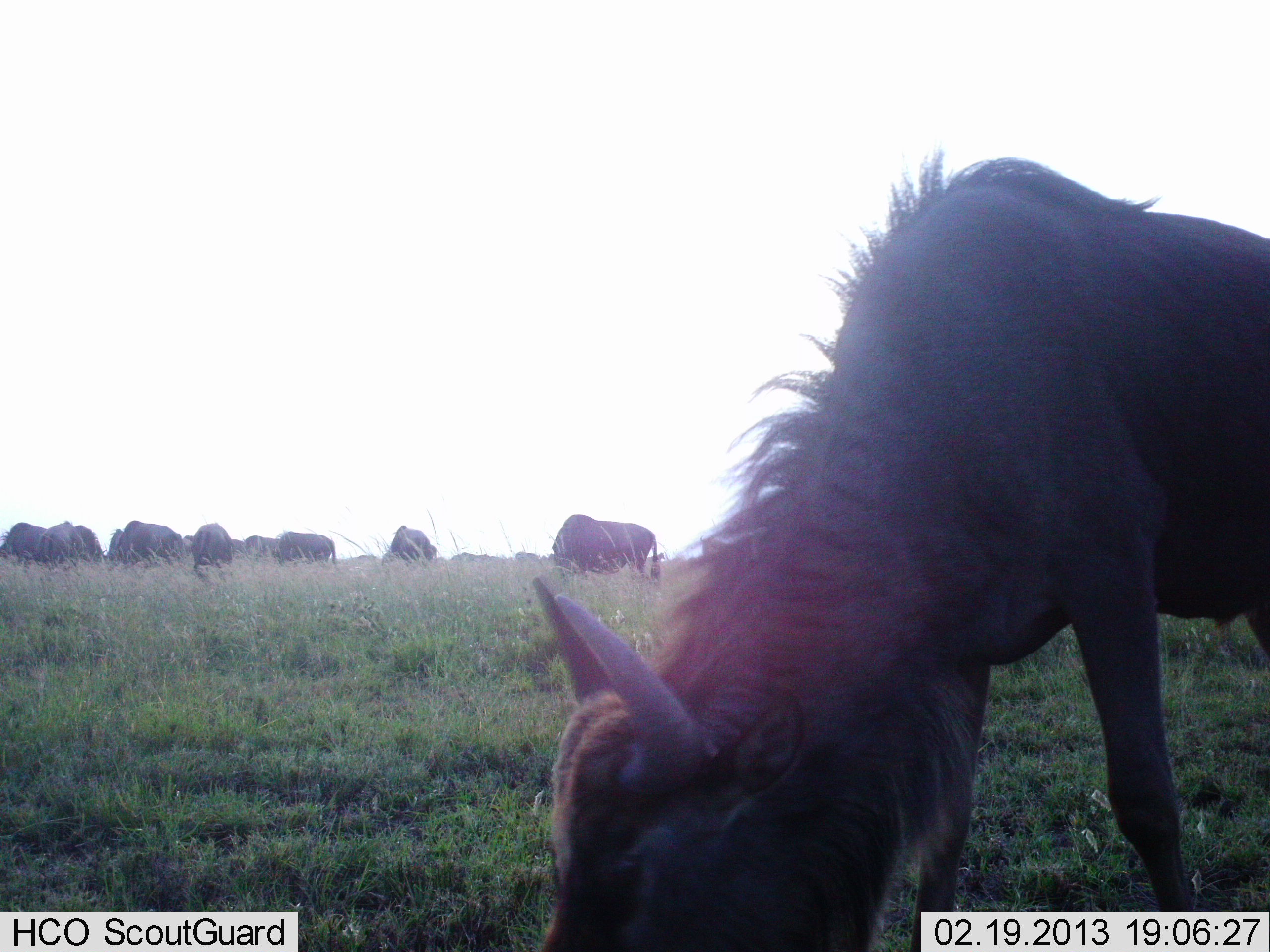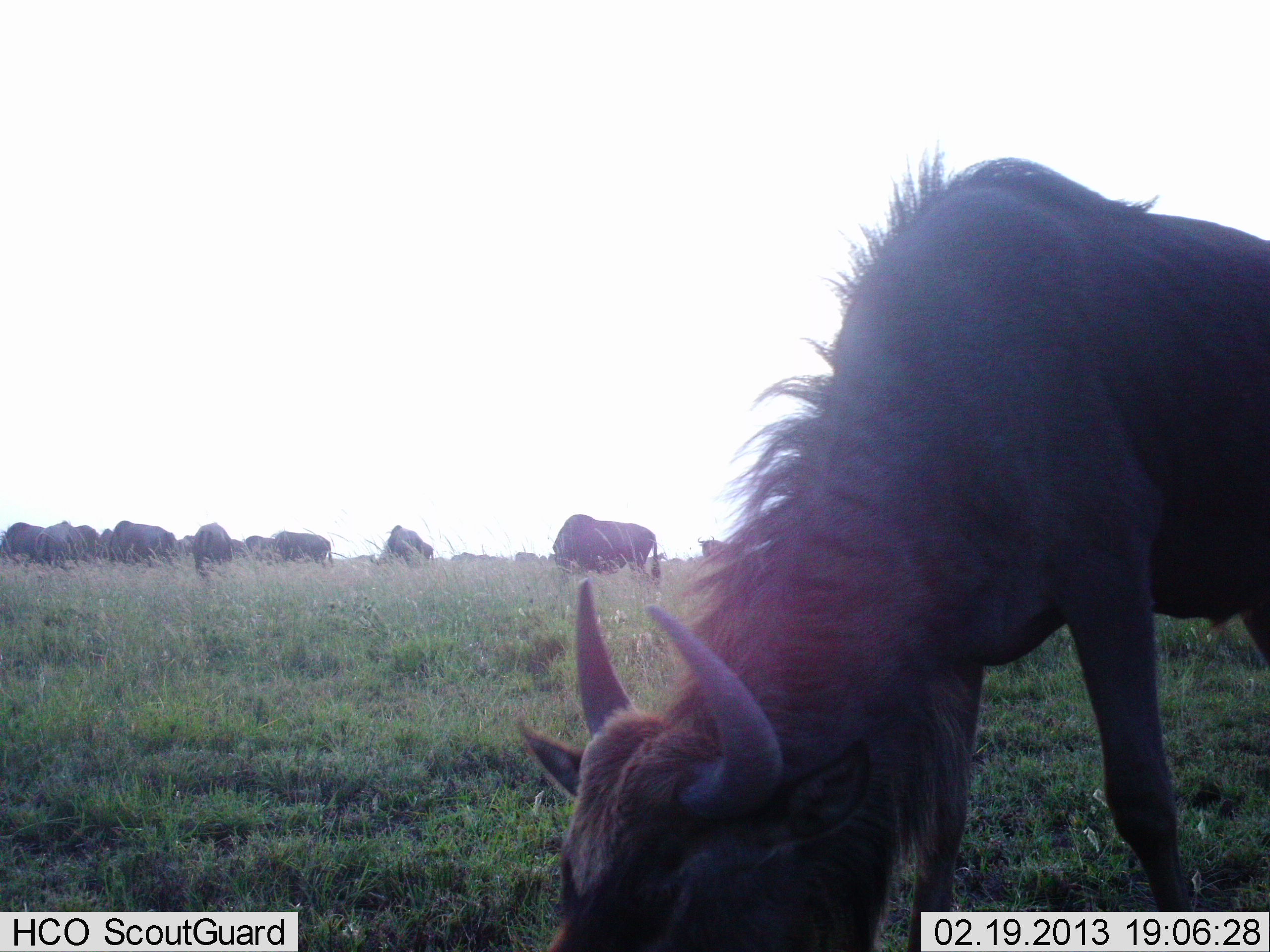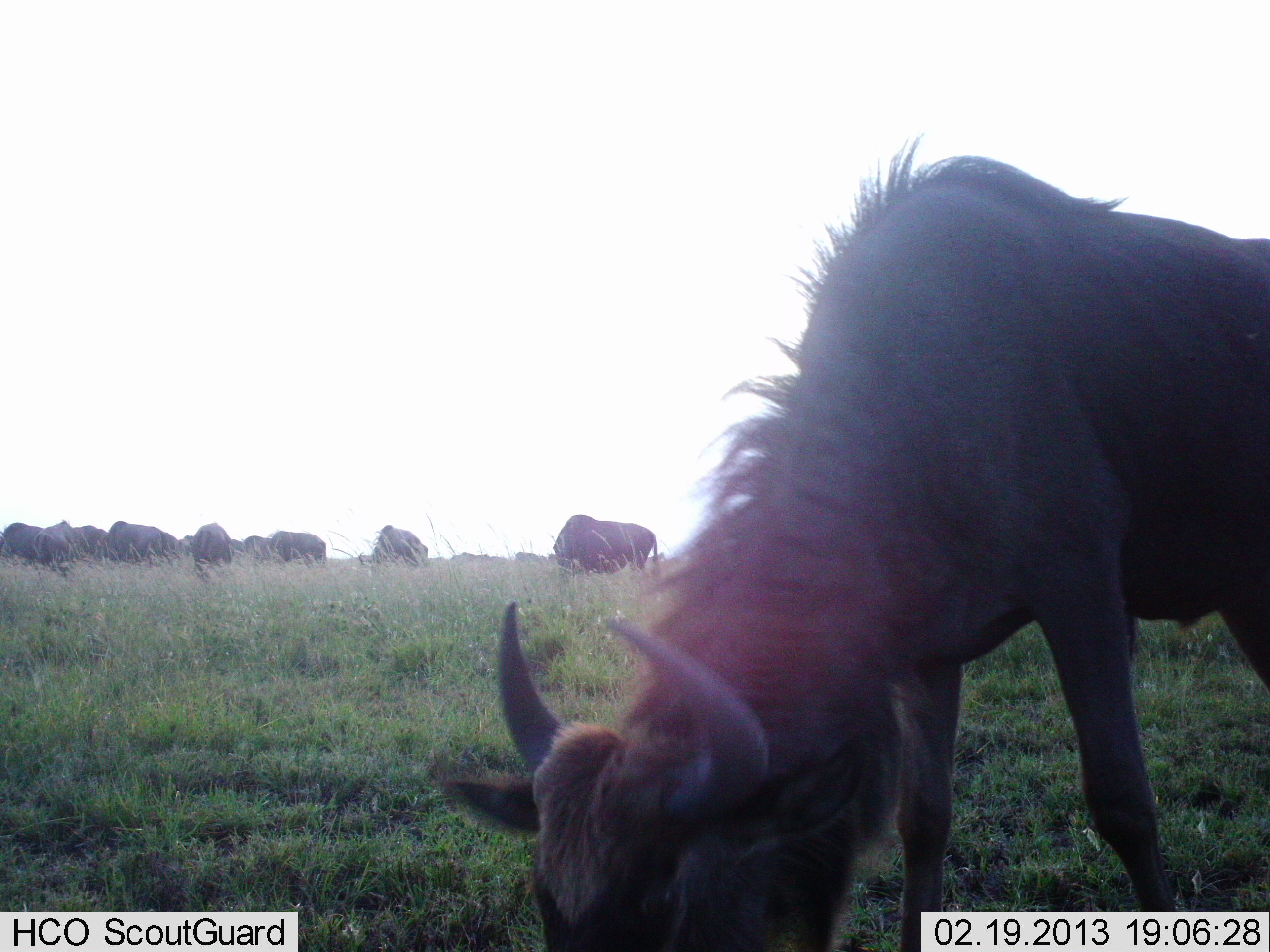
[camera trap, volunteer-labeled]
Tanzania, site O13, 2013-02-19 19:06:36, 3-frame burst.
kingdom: Animalia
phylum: Chordata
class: Mammalia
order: Artiodactyla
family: Bovidae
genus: Connochaetes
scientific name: Connochaetes taurinus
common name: blue wildebeest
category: wildebeest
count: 11-50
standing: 43%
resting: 5%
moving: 10%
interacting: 5%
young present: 5%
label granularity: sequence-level